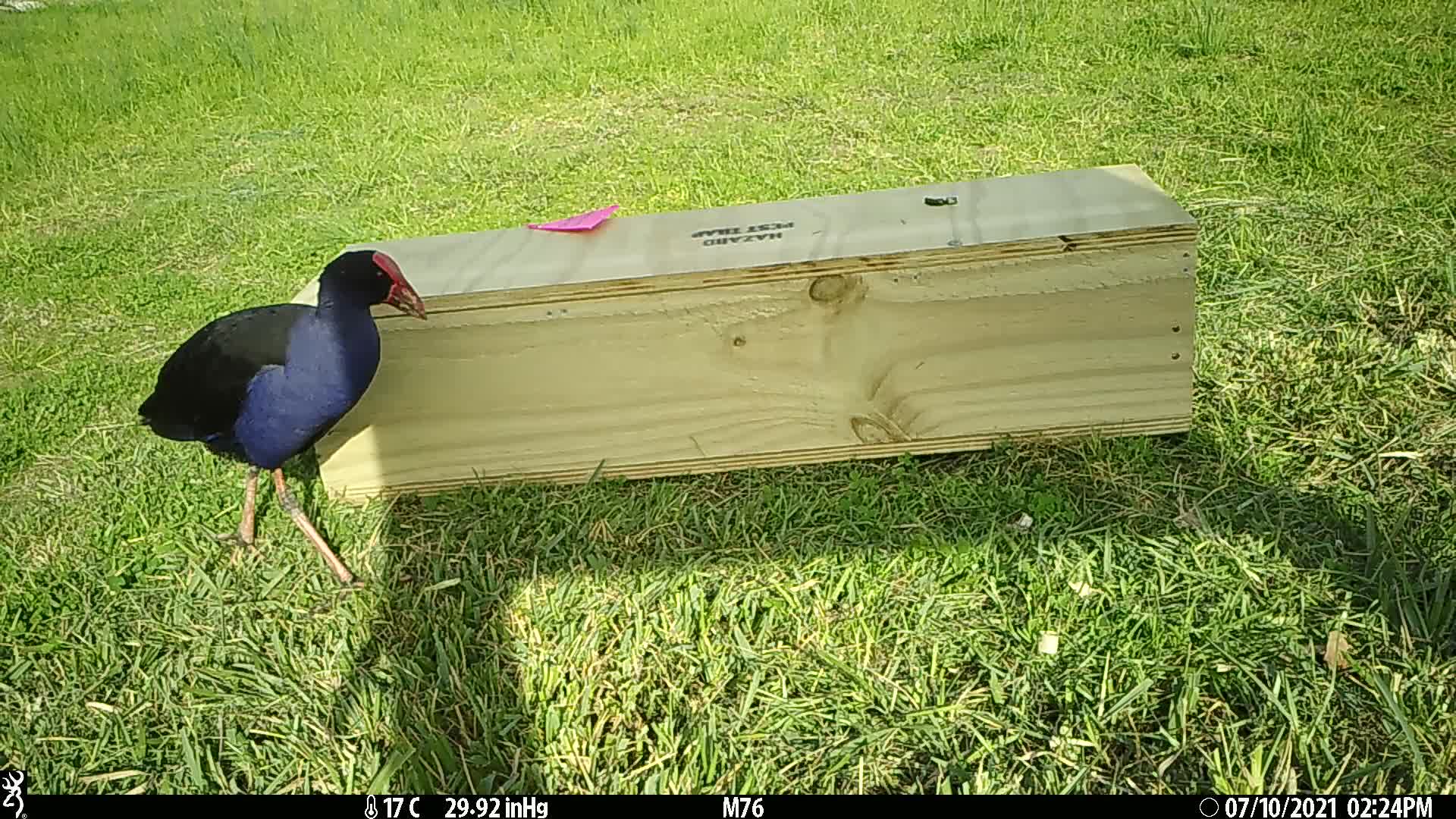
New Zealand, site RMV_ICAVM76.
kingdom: Animalia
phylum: Chordata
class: Aves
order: Gruiformes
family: Rallidae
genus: Porphyrio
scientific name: Porphyrio melanotus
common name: australasian swamphen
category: pukeko